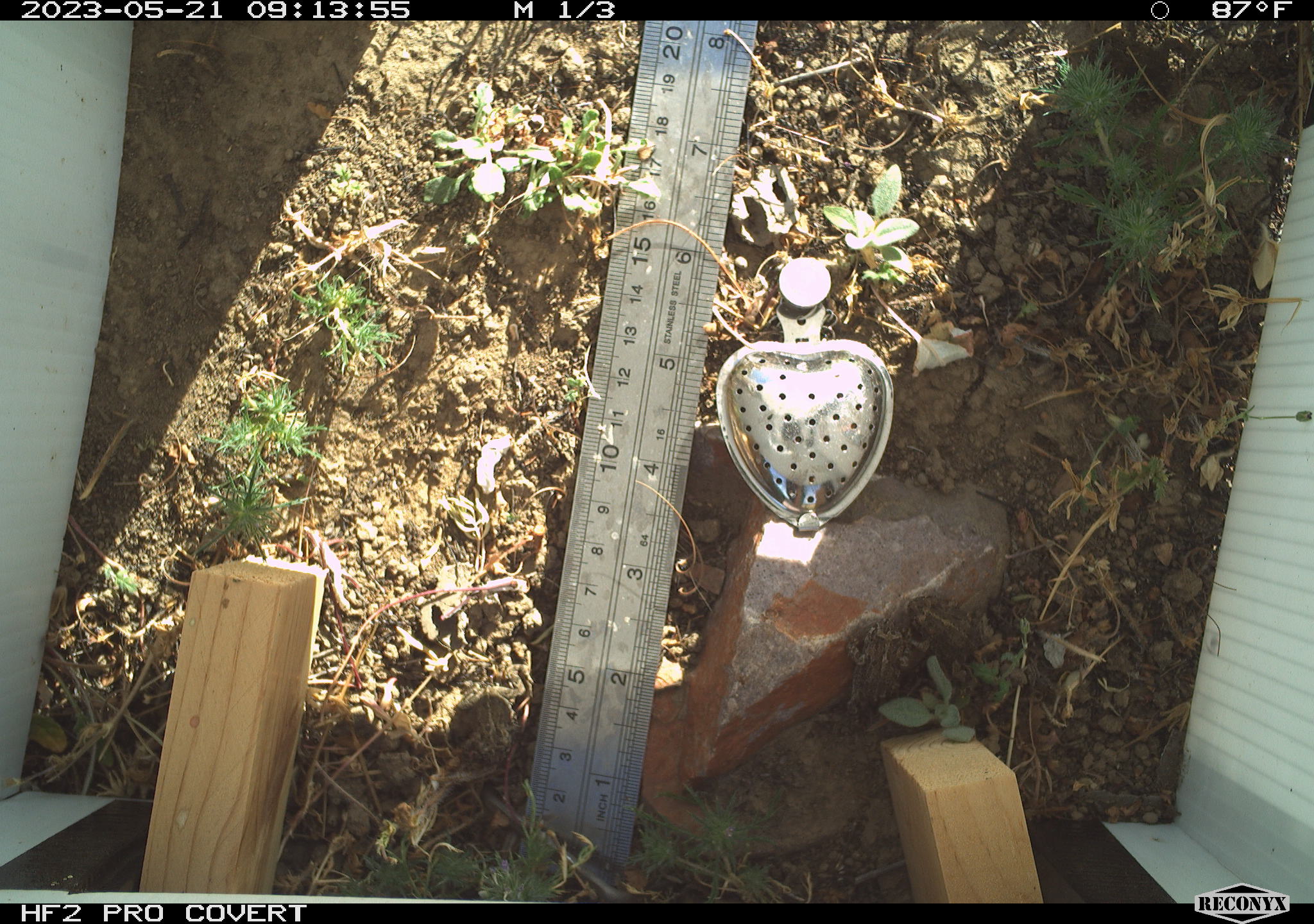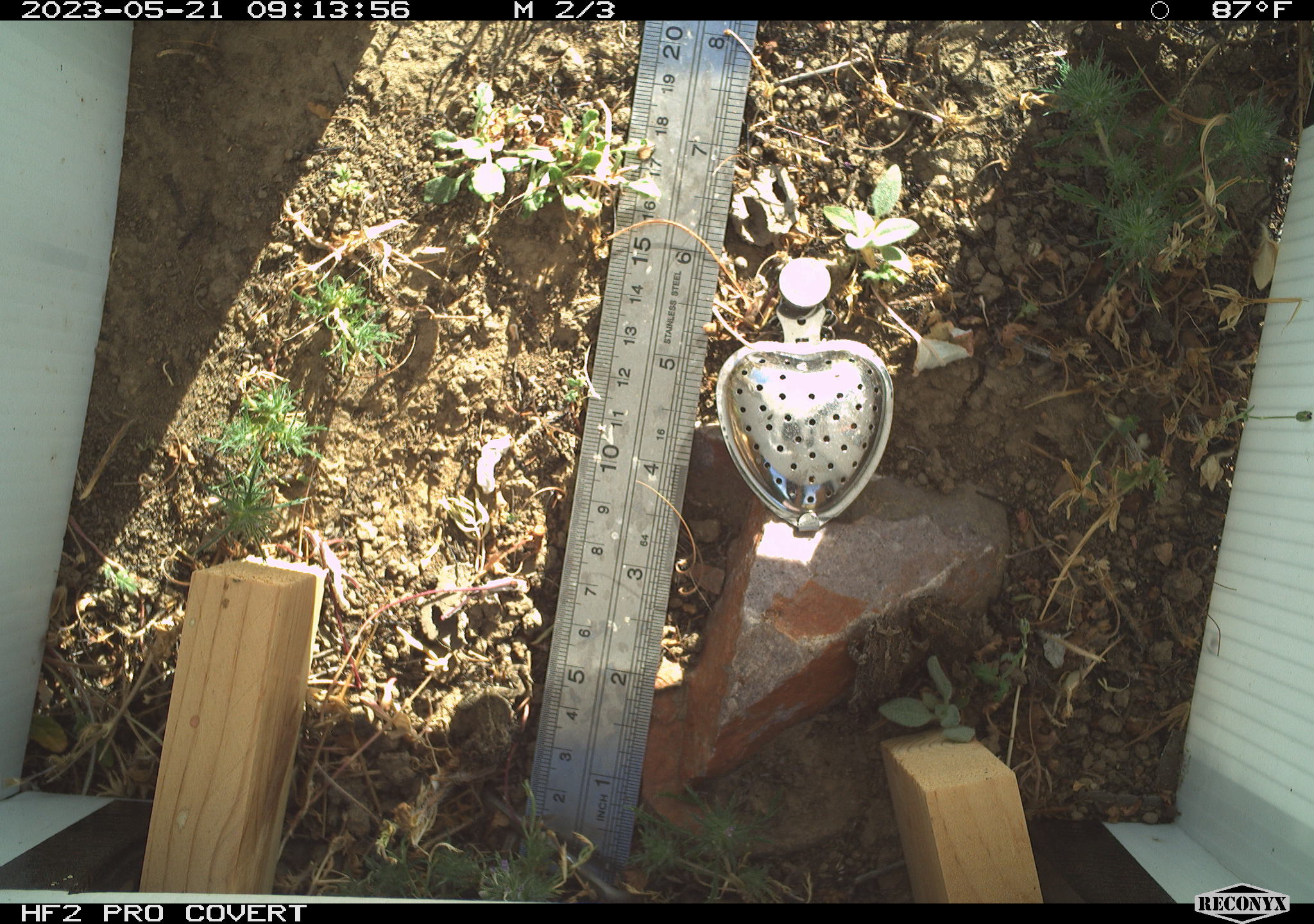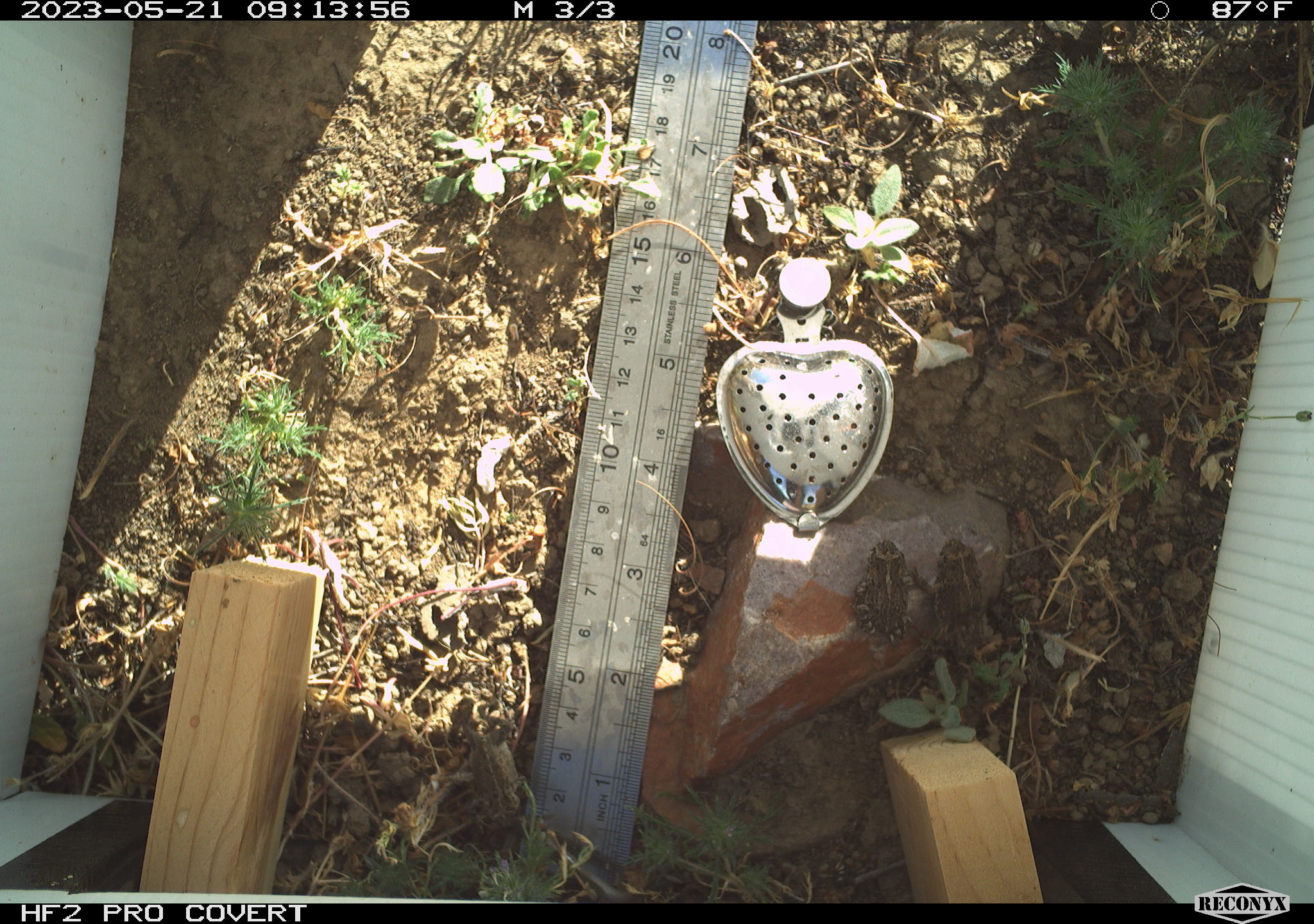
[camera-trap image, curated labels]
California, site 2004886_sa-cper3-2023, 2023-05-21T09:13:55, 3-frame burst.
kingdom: Animalia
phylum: Chordata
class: Amphibia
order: Anura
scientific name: Anura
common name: frogs